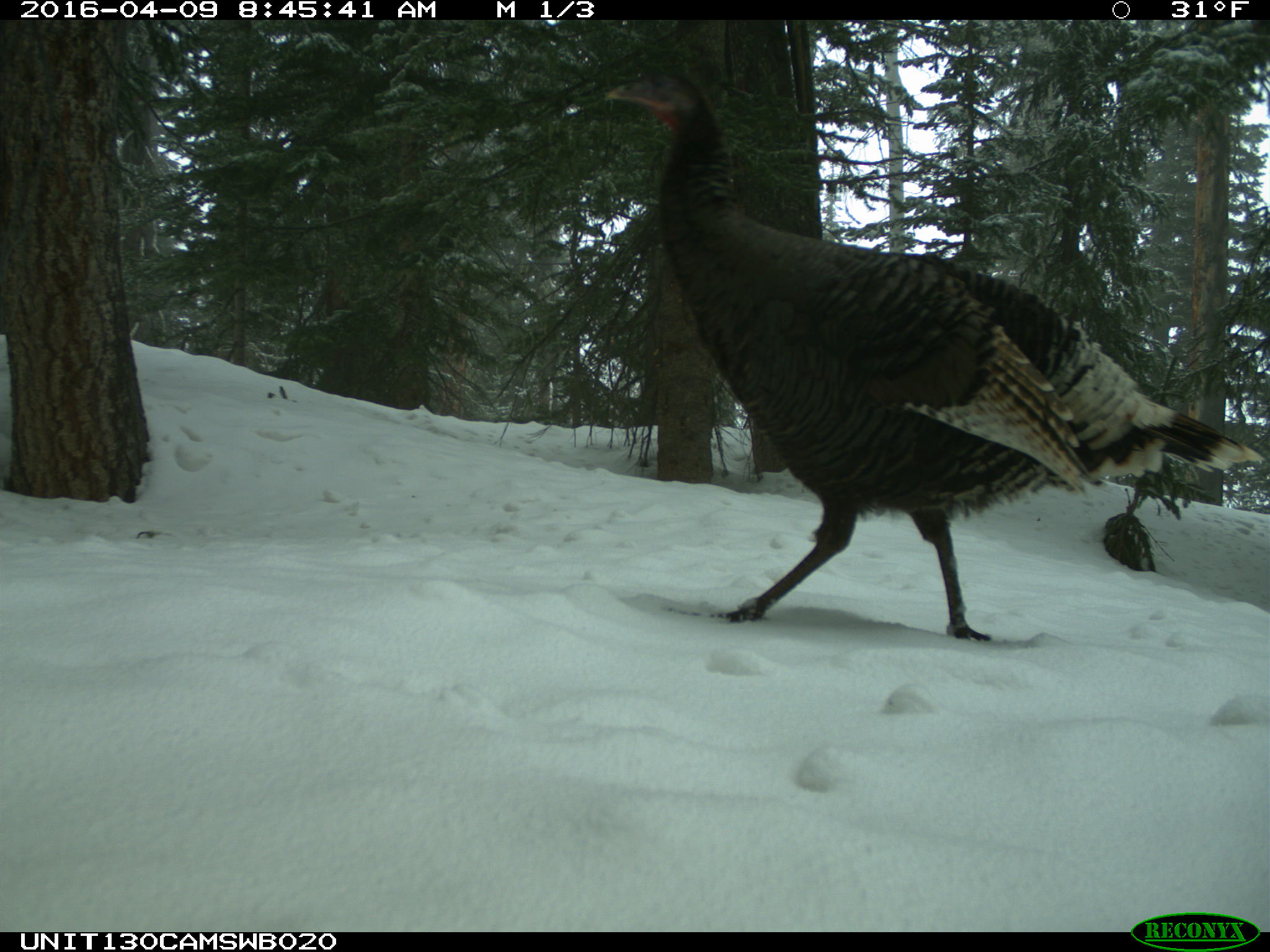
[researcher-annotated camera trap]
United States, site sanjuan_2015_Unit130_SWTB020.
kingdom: Animalia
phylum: Chordata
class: Aves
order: Galliformes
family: Phasianidae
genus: Meleagris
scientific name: Meleagris gallopavo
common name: wild turkey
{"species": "Meleagris gallopavo (wild turkey)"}